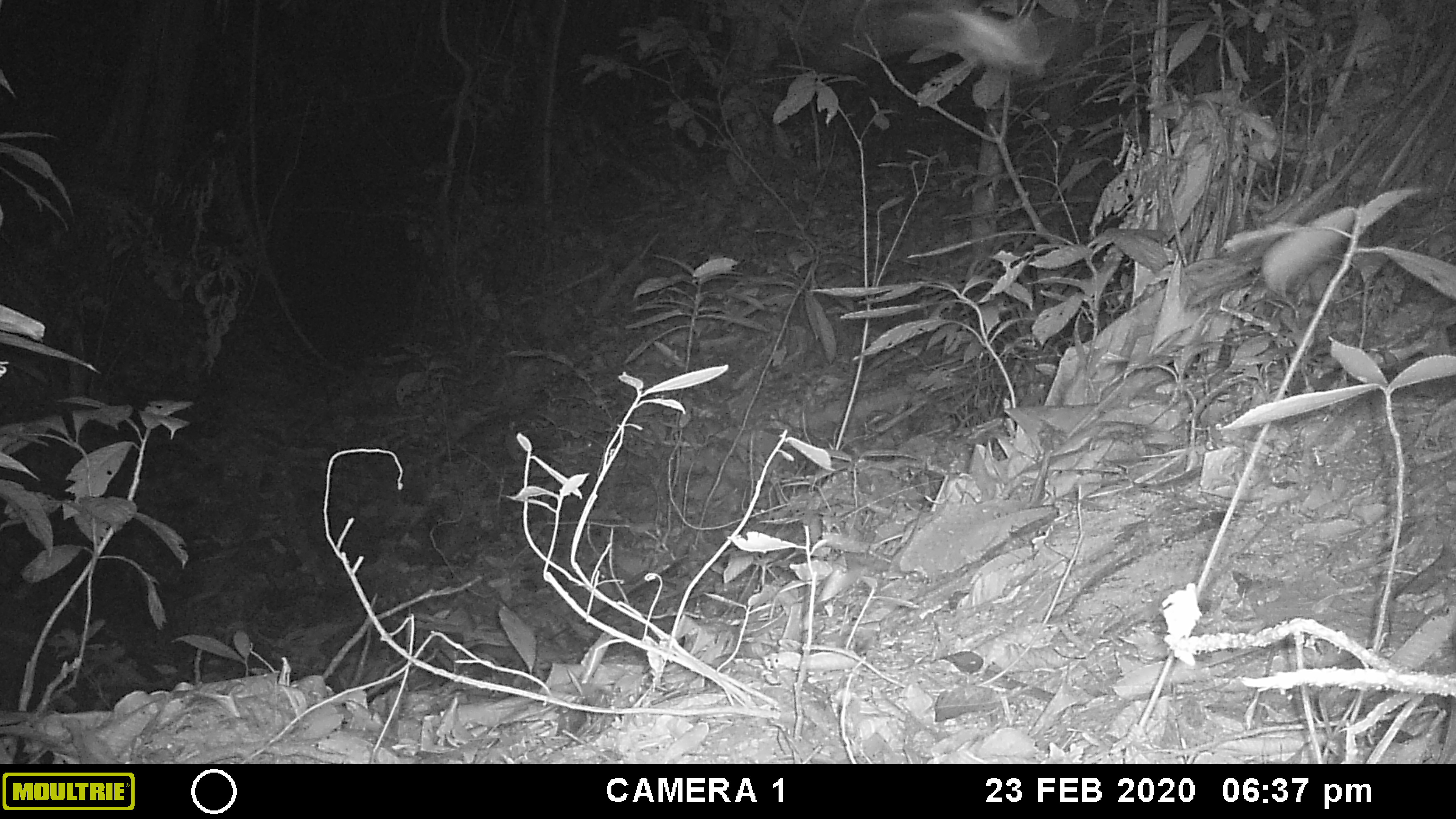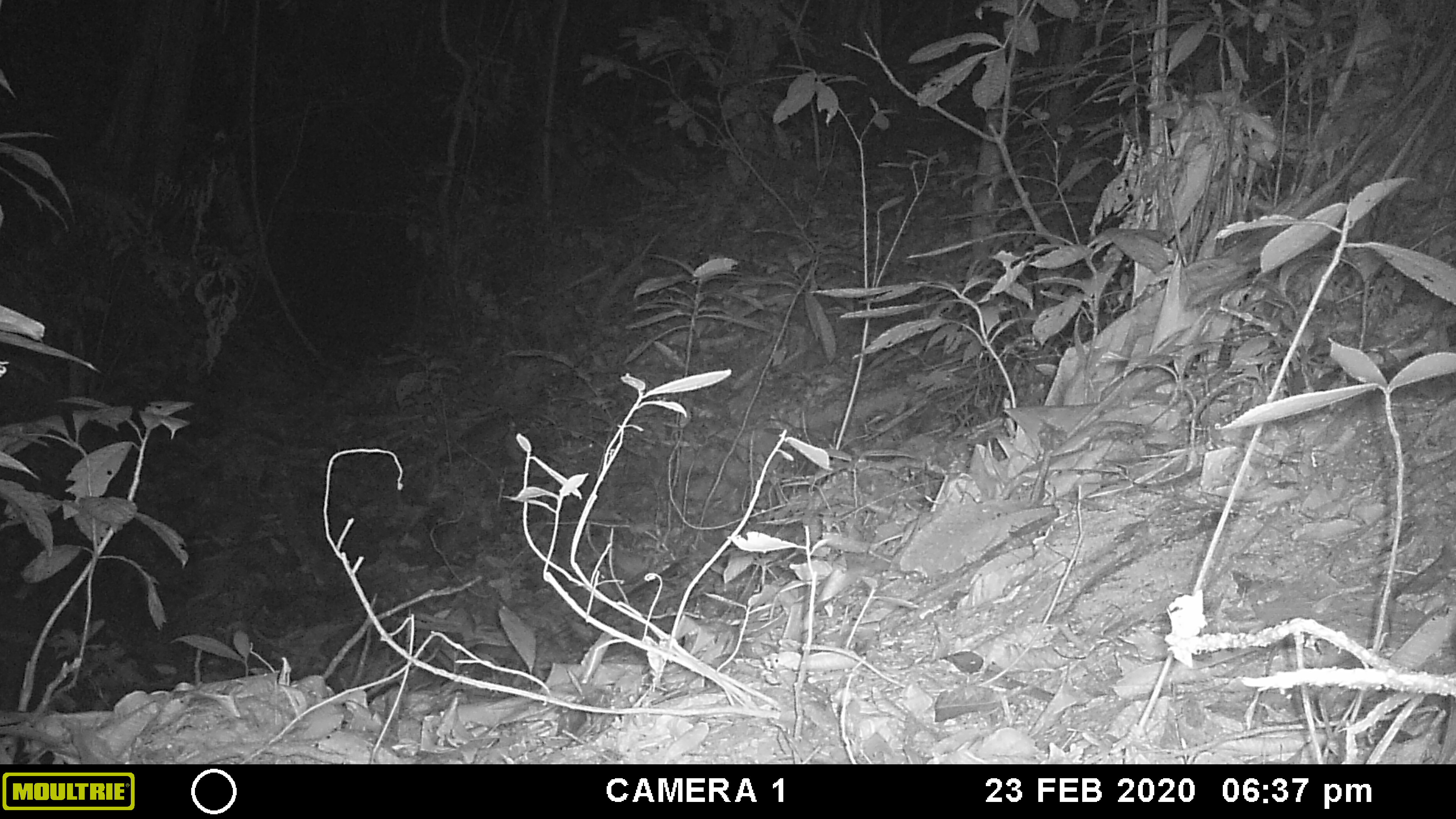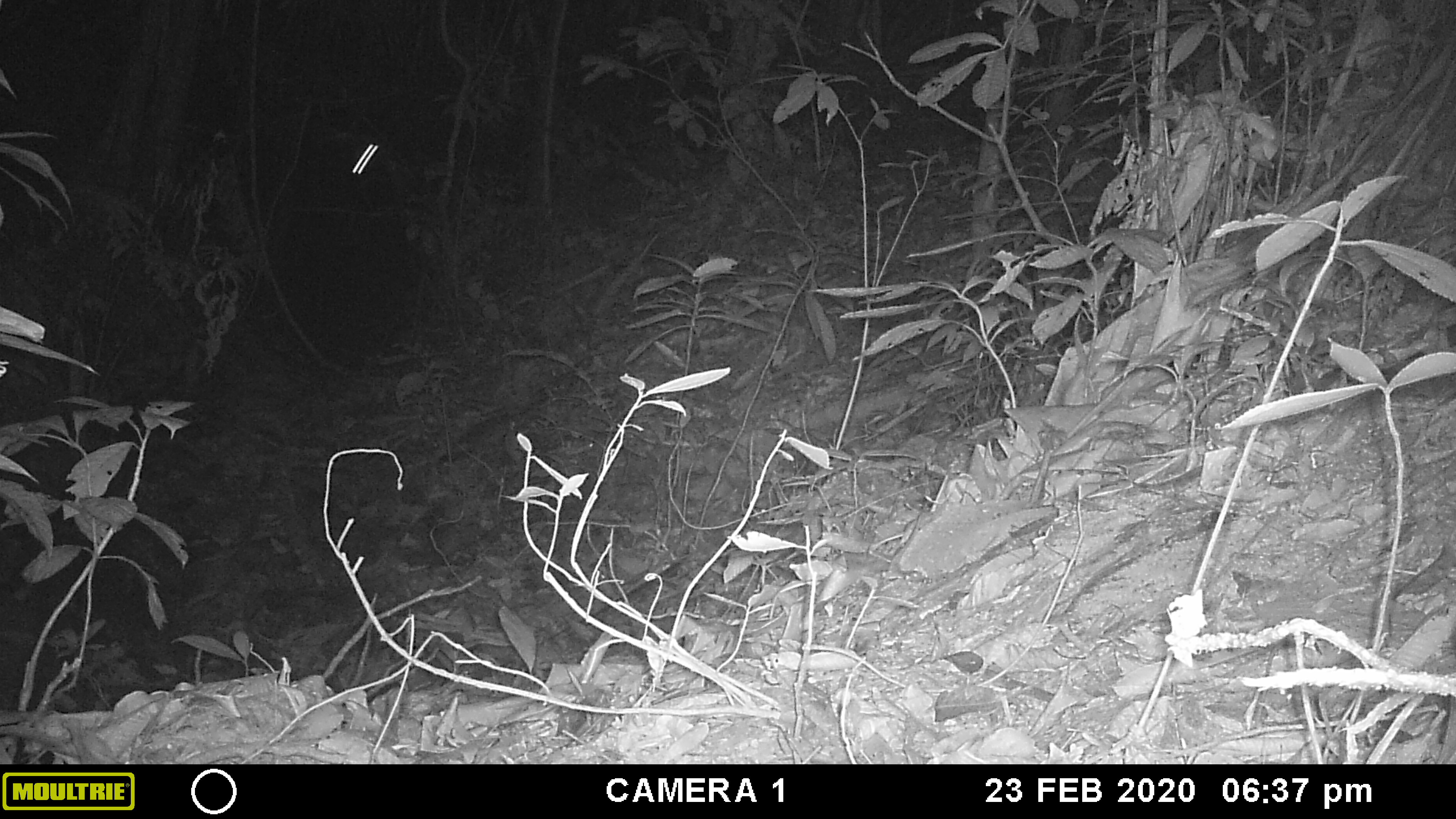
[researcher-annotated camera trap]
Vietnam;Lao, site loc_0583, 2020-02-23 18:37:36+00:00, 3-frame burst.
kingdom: Animalia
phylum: Arthropoda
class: Insecta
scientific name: Insecta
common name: insect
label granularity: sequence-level